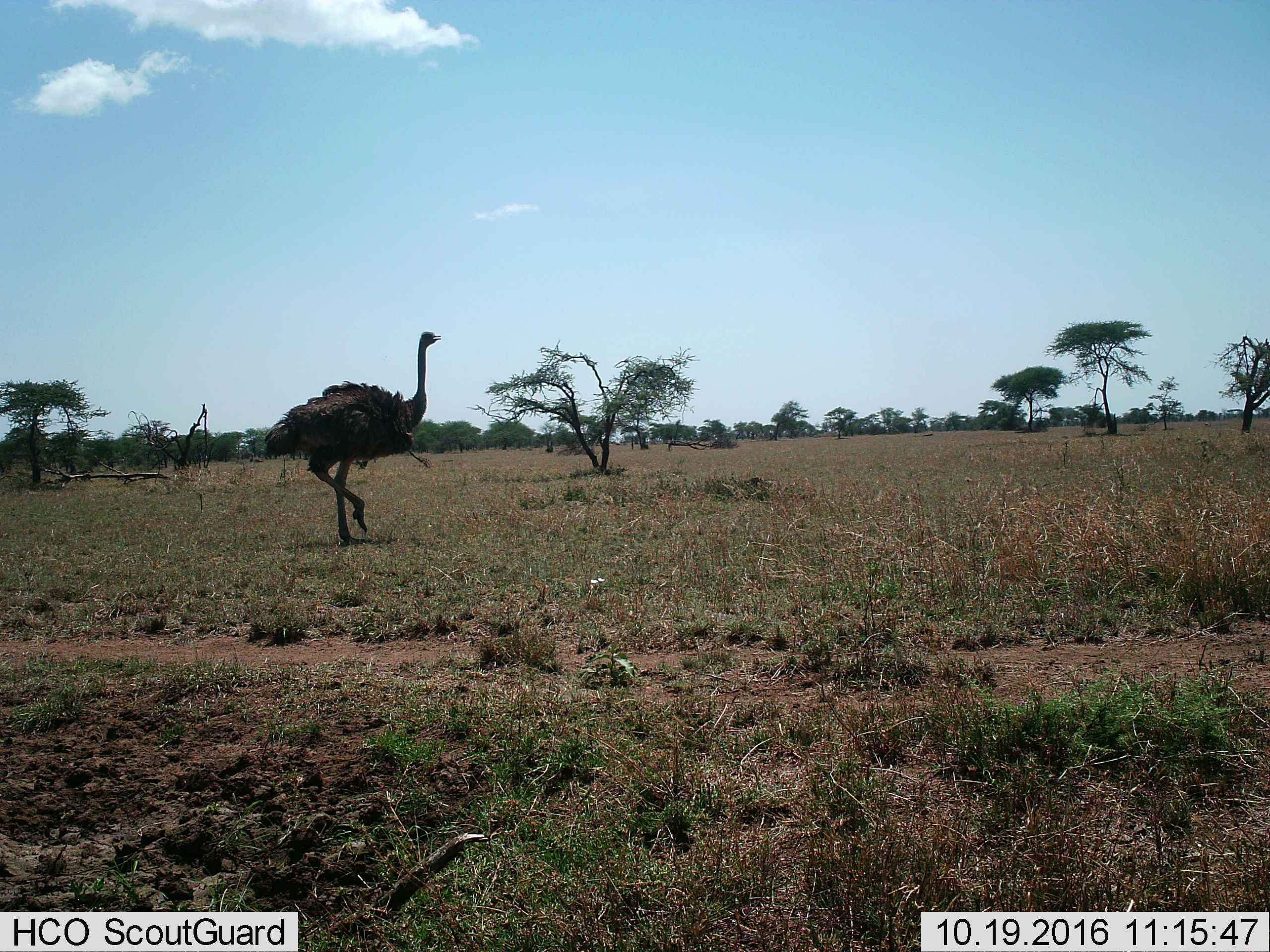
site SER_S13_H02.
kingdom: Animalia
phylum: Chordata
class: Aves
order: Struthioniformes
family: Struthionidae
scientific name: Struthionidae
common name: ostrich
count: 1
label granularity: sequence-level